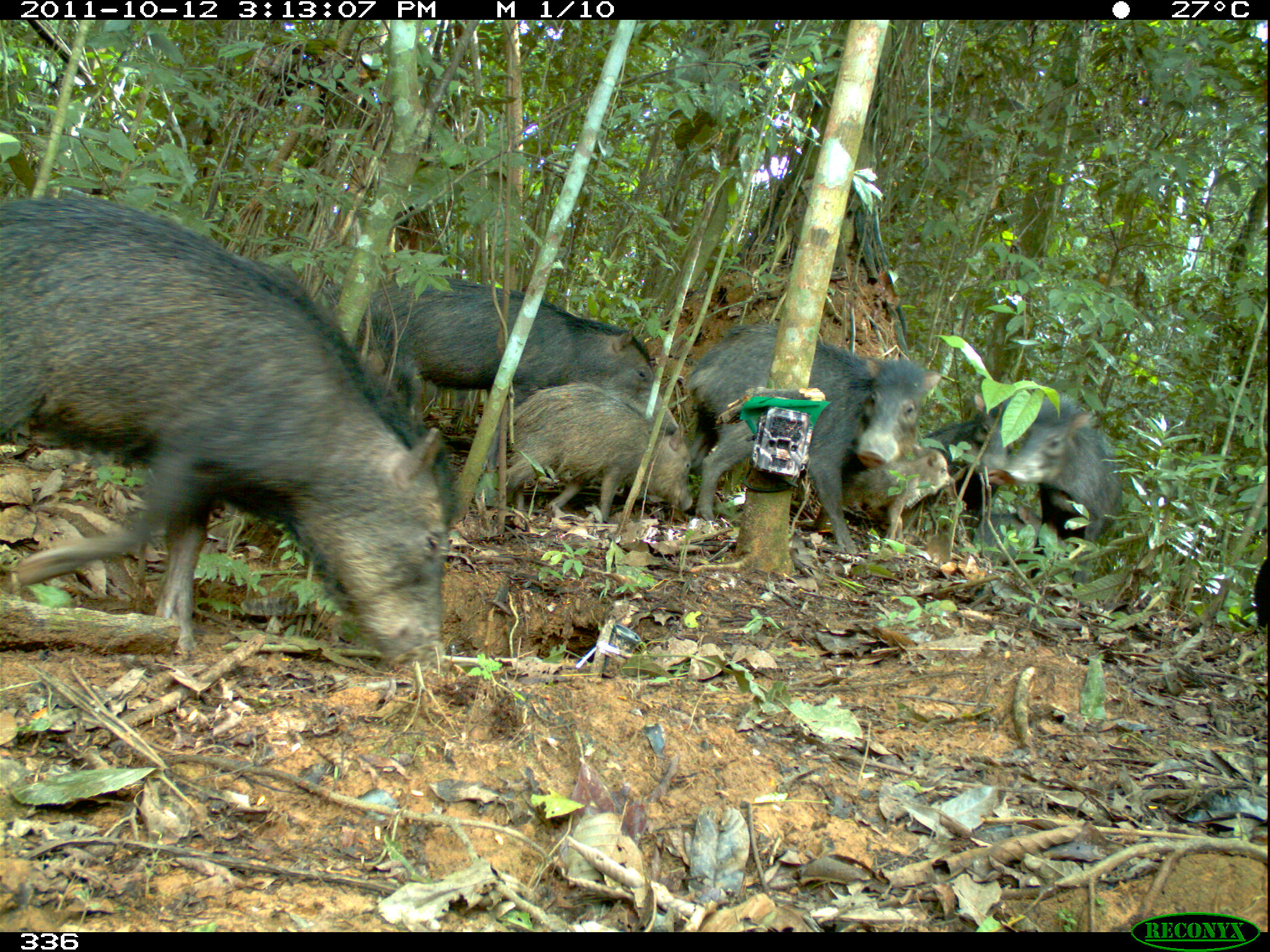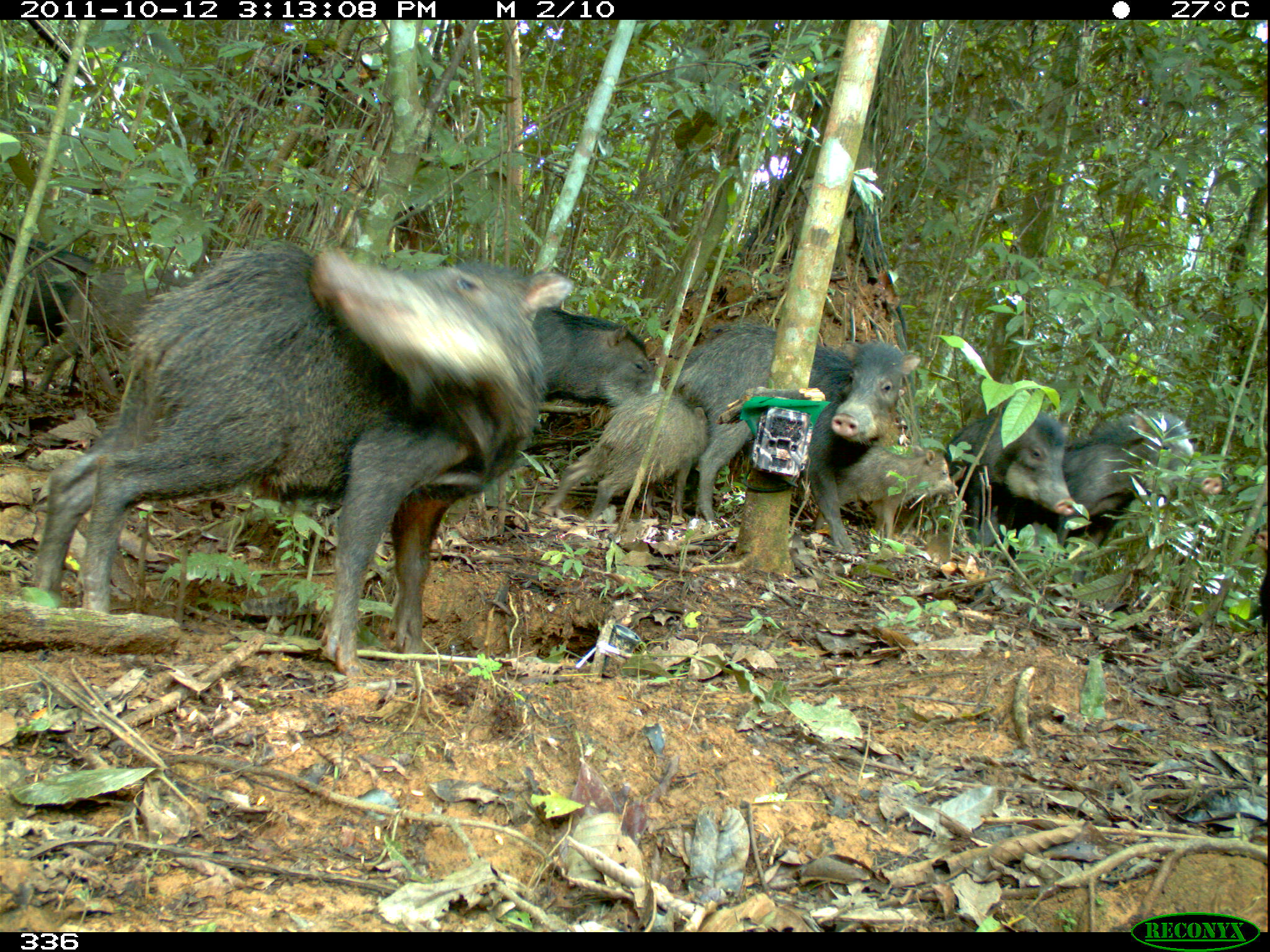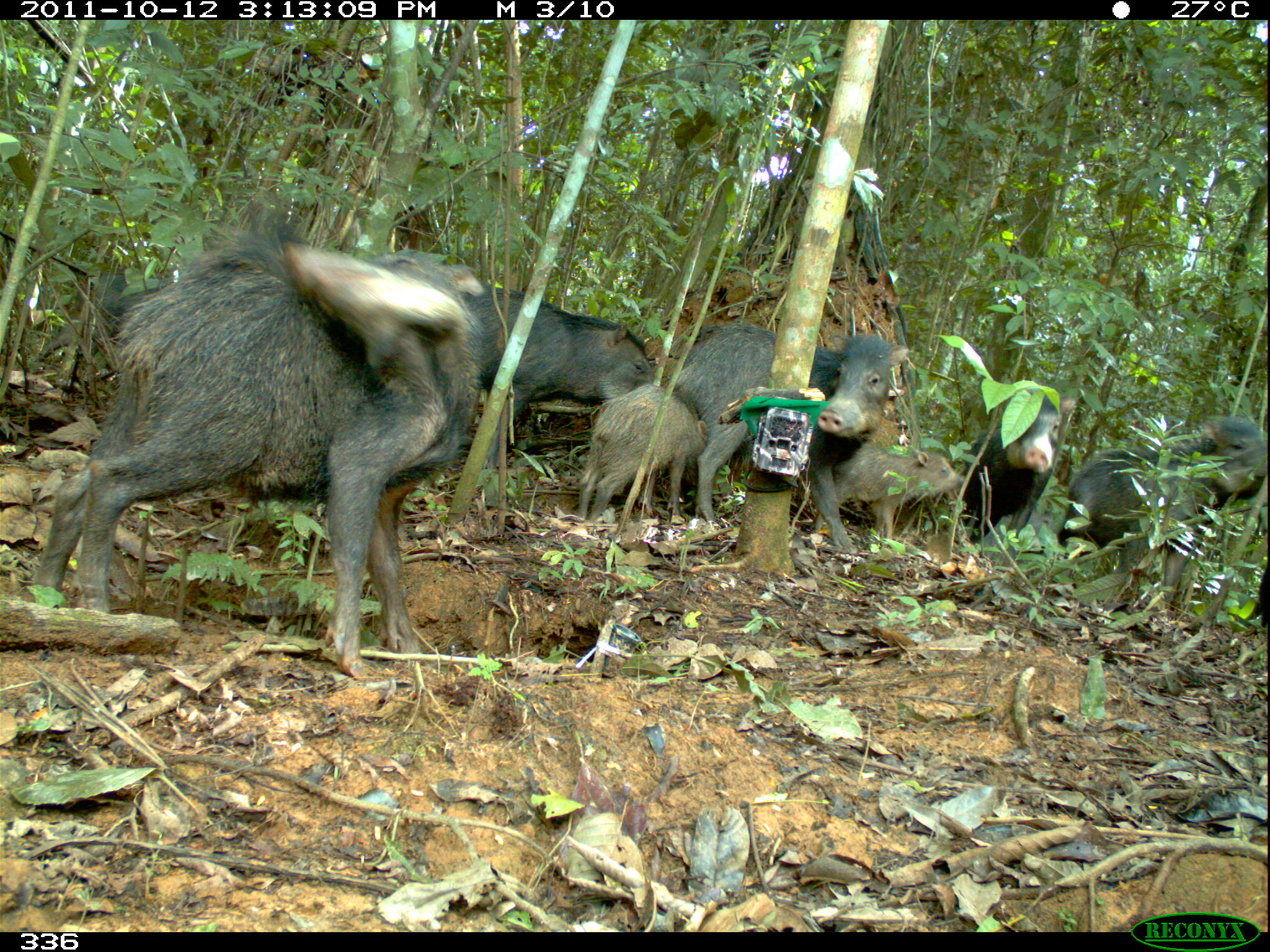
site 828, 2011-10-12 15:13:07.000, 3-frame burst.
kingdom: Animalia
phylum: Chordata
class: Mammalia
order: Artiodactyla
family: Tayassuidae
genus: Tayassu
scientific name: Tayassu pecari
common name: white-lipped peccary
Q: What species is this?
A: Tayassu pecari (white-lipped peccary).